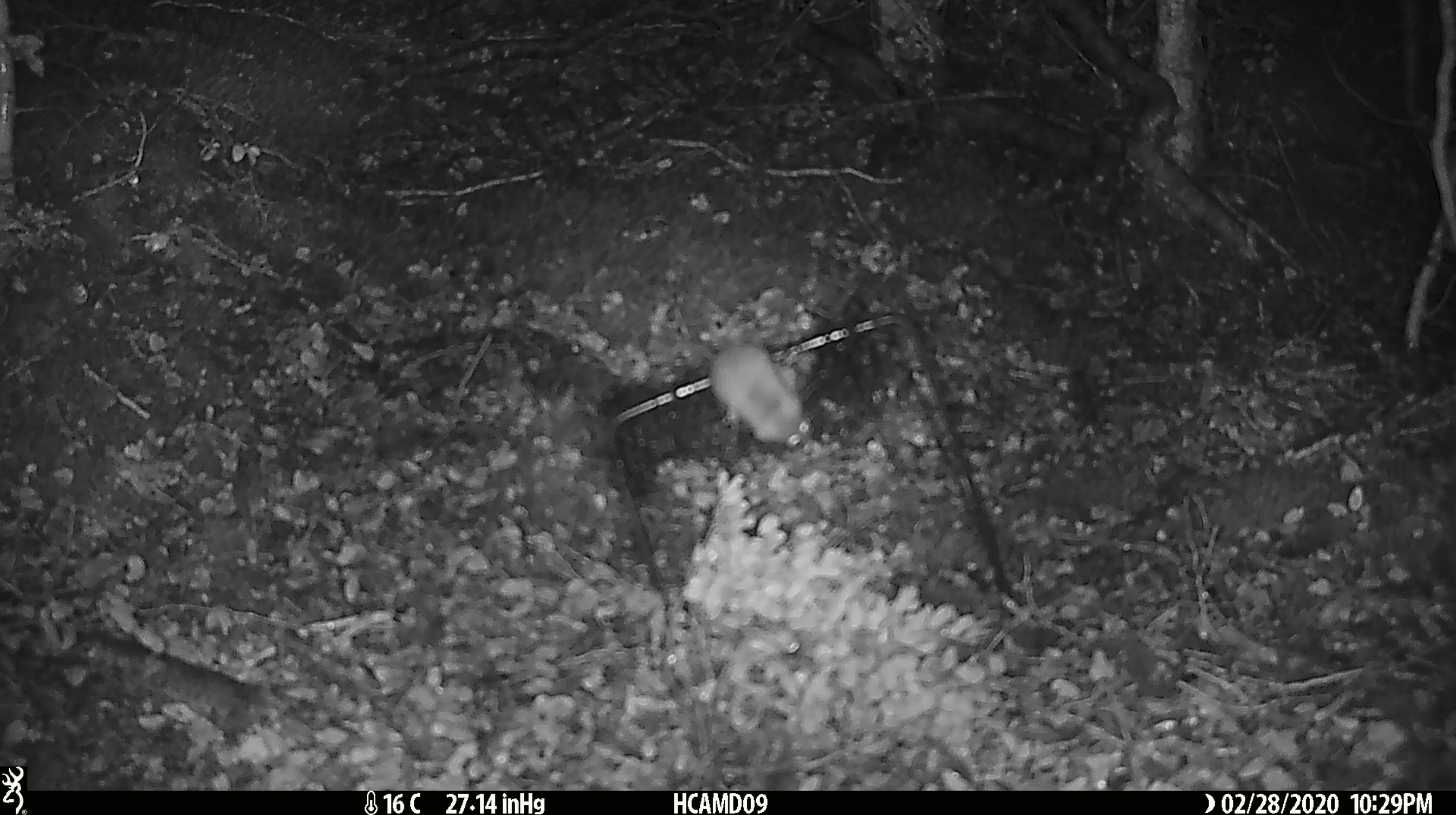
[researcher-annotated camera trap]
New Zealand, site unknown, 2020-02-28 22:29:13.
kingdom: Animalia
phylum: Chordata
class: Mammalia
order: Rodentia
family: Muridae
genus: Mus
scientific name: Mus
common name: mouse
Mouse (Mus).